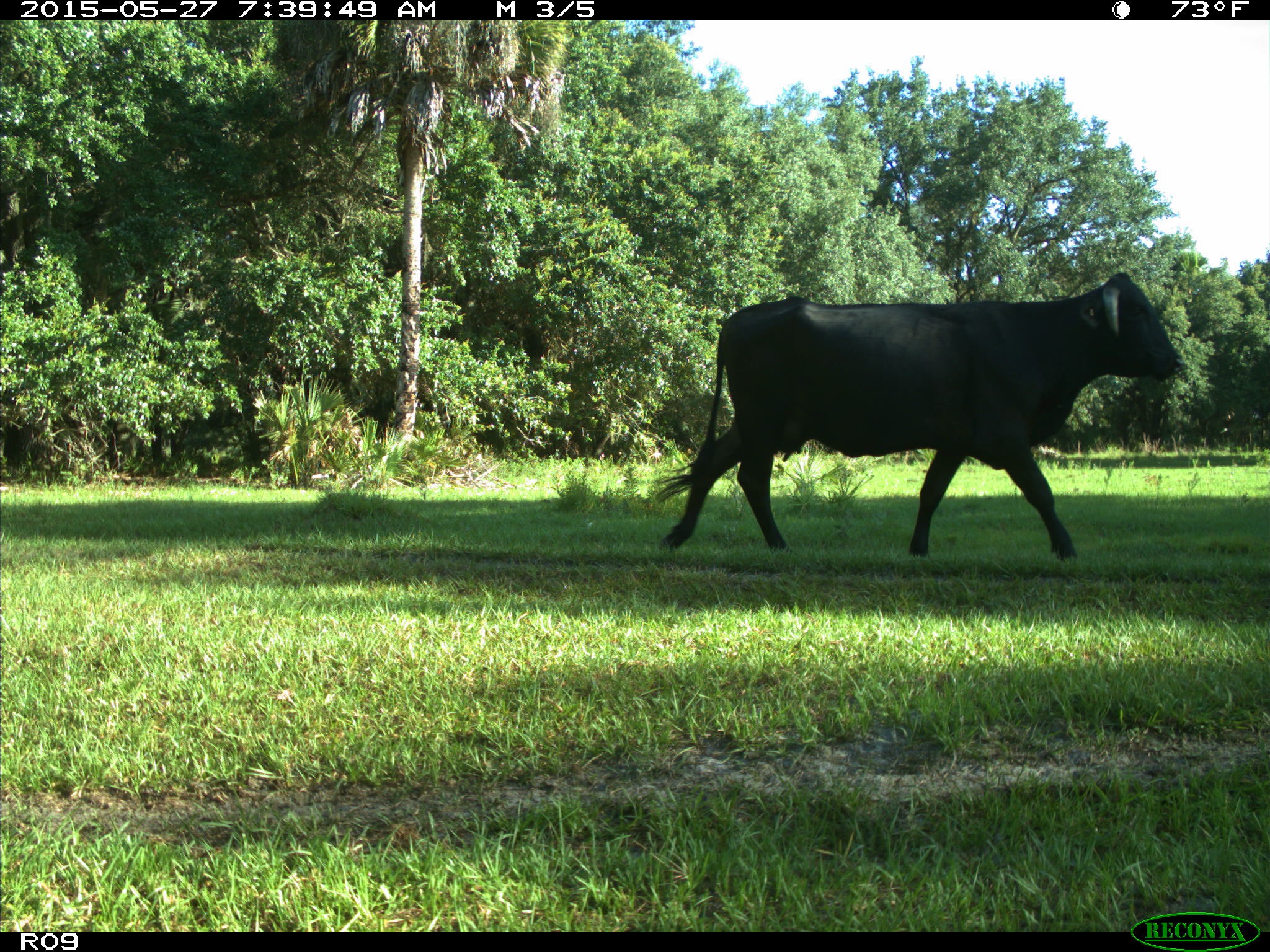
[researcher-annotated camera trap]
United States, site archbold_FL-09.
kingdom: Animalia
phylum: Chordata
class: Mammalia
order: Artiodactyla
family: Bovidae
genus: Bos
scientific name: Bos taurus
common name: domestic cow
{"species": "Bos taurus (domestic cow)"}